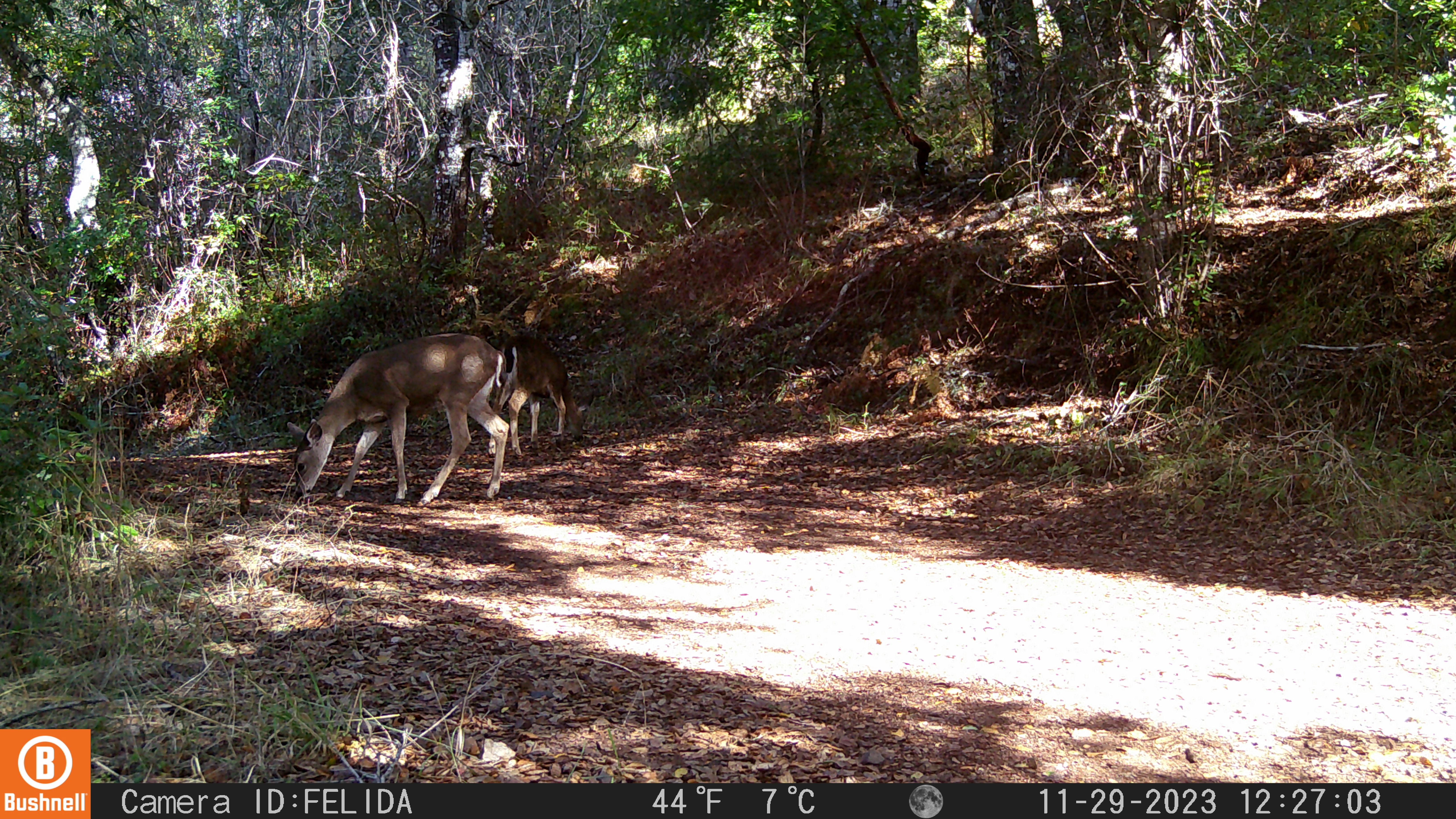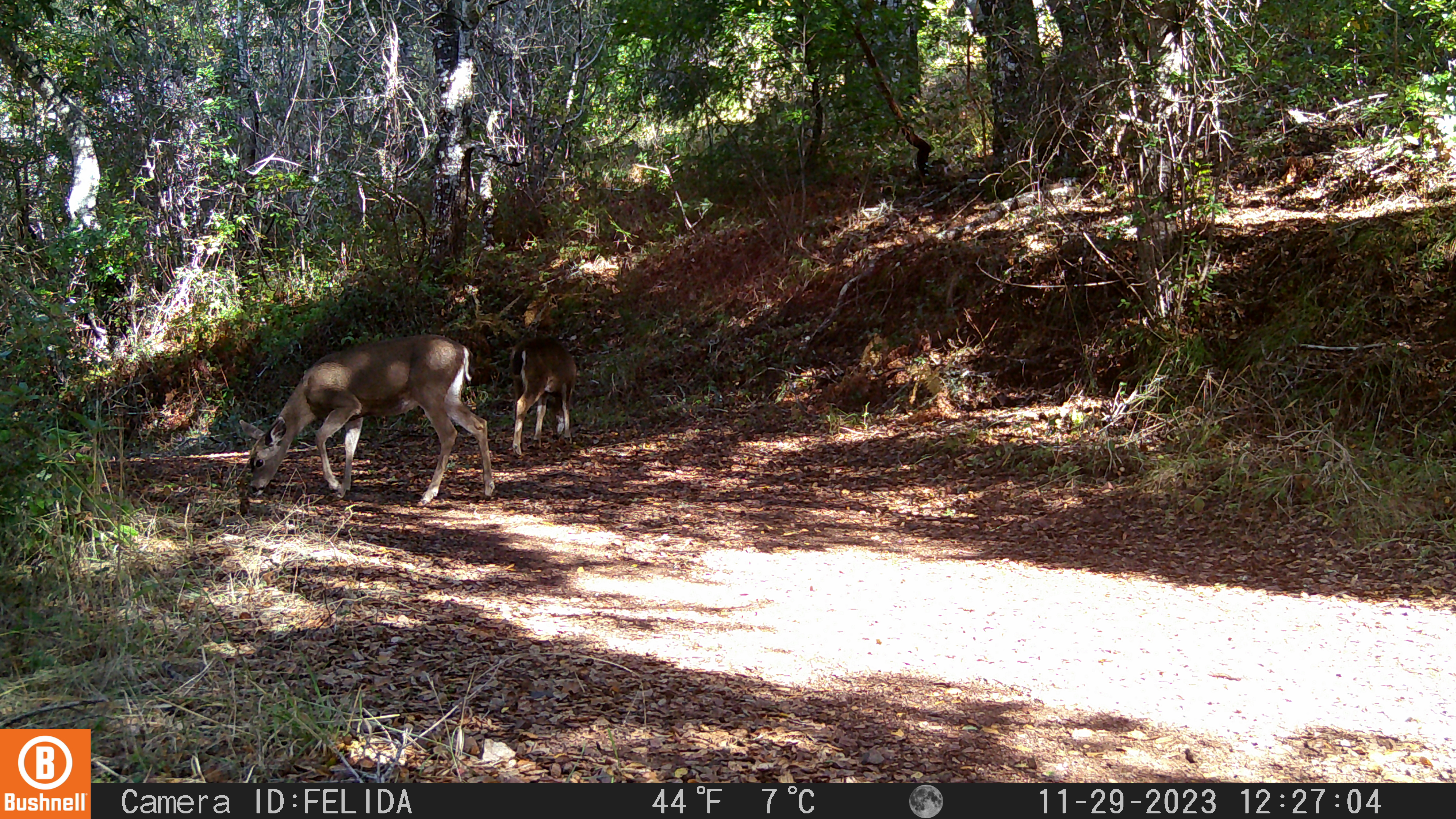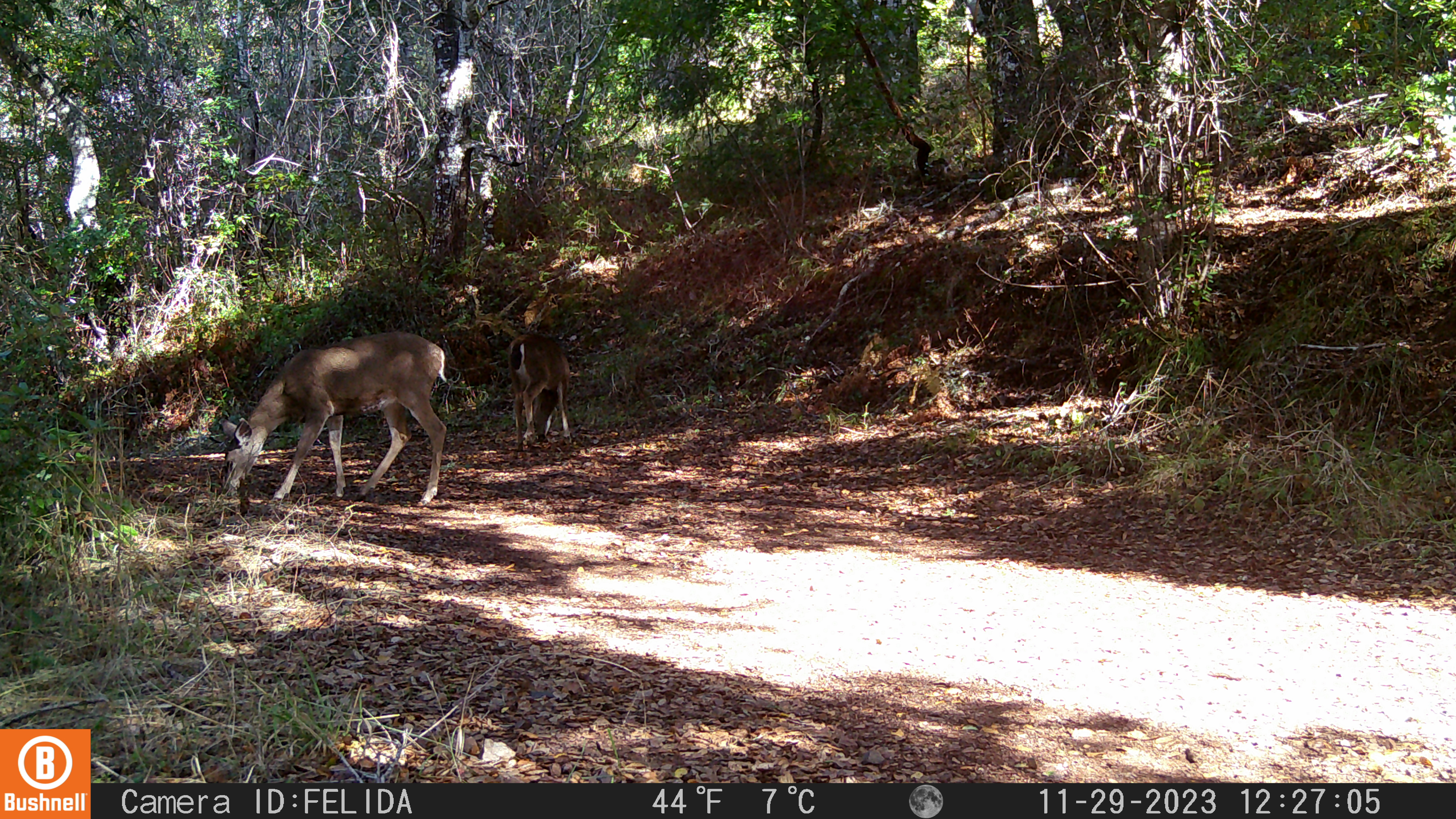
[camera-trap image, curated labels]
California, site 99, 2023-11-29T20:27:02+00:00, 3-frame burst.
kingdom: Animalia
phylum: Chordata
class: Mammalia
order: Artiodactyla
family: Cervidae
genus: Odocoileus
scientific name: Odocoileus hemionus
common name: mule deer